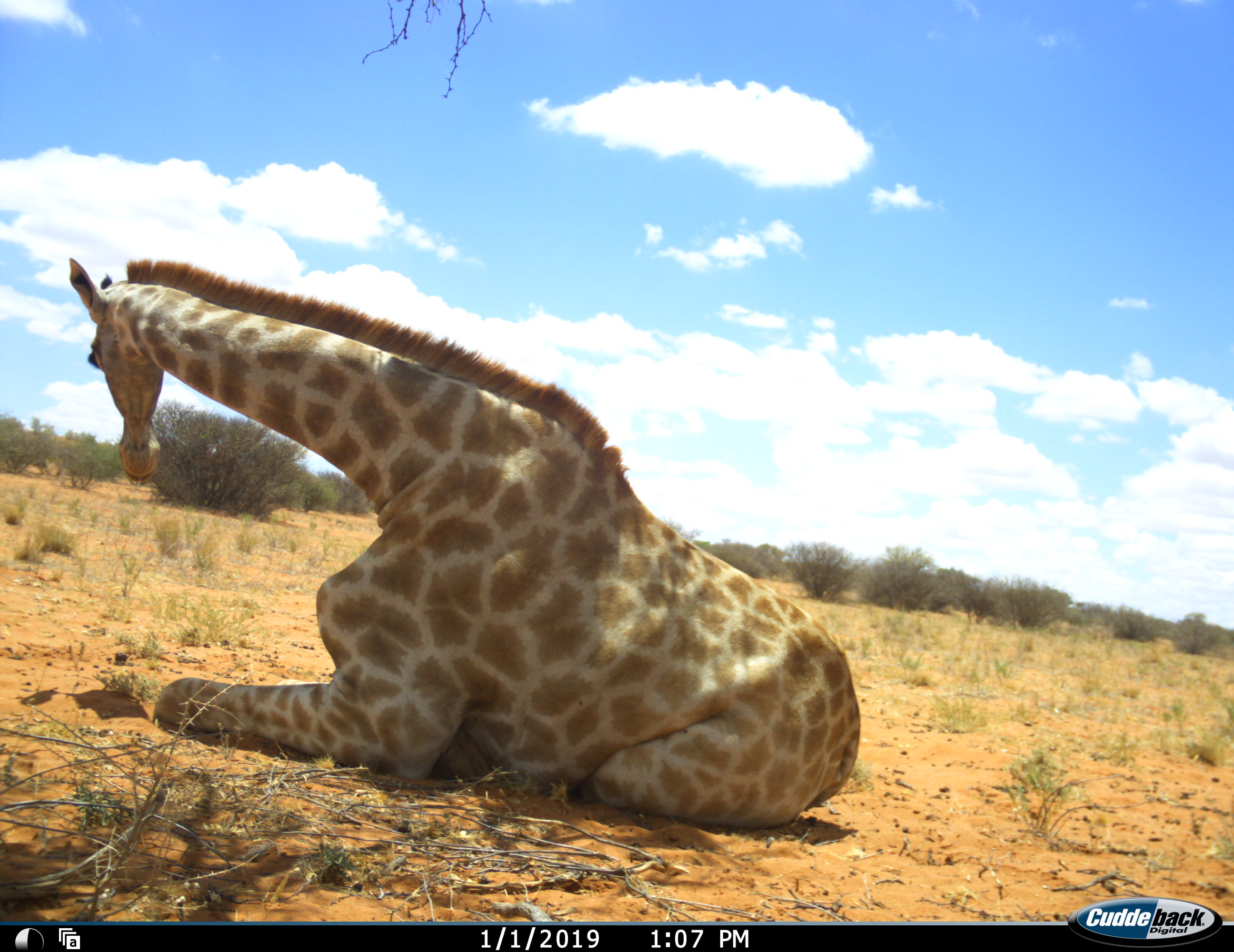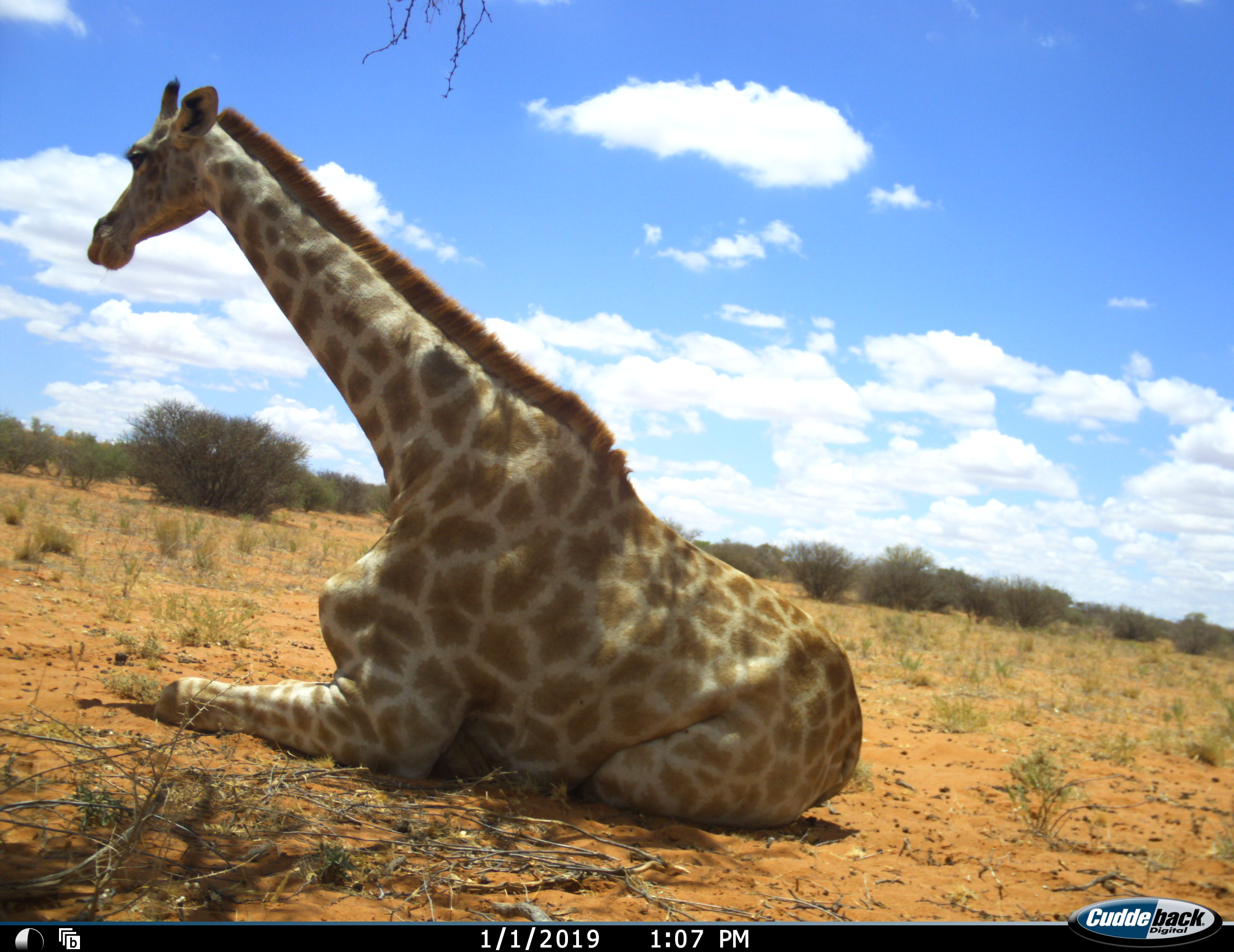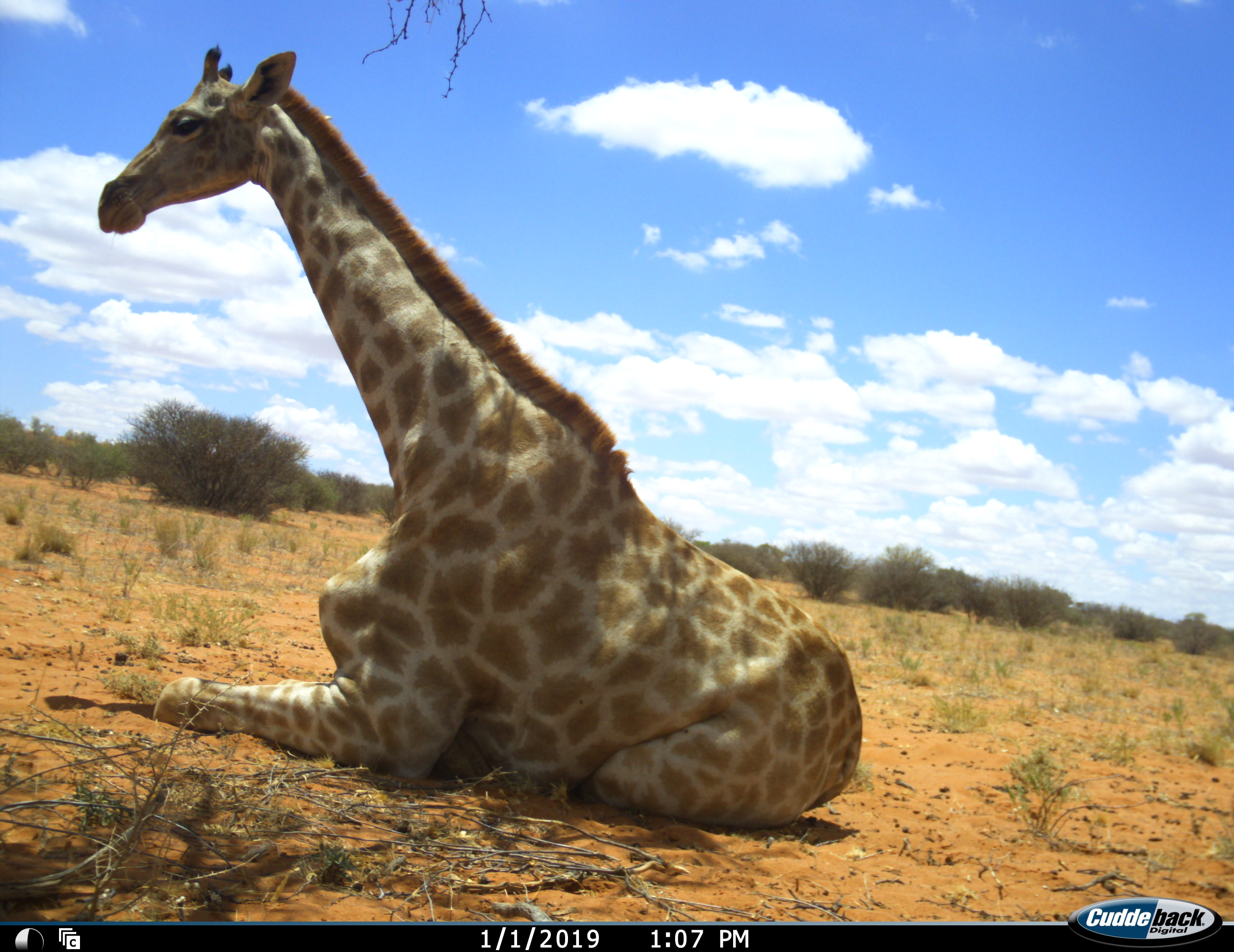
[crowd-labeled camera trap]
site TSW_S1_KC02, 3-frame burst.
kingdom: Animalia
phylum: Chordata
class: Mammalia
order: Artiodactyla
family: Giraffidae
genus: Giraffa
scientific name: Giraffa camelopardalis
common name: giraffe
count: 1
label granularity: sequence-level